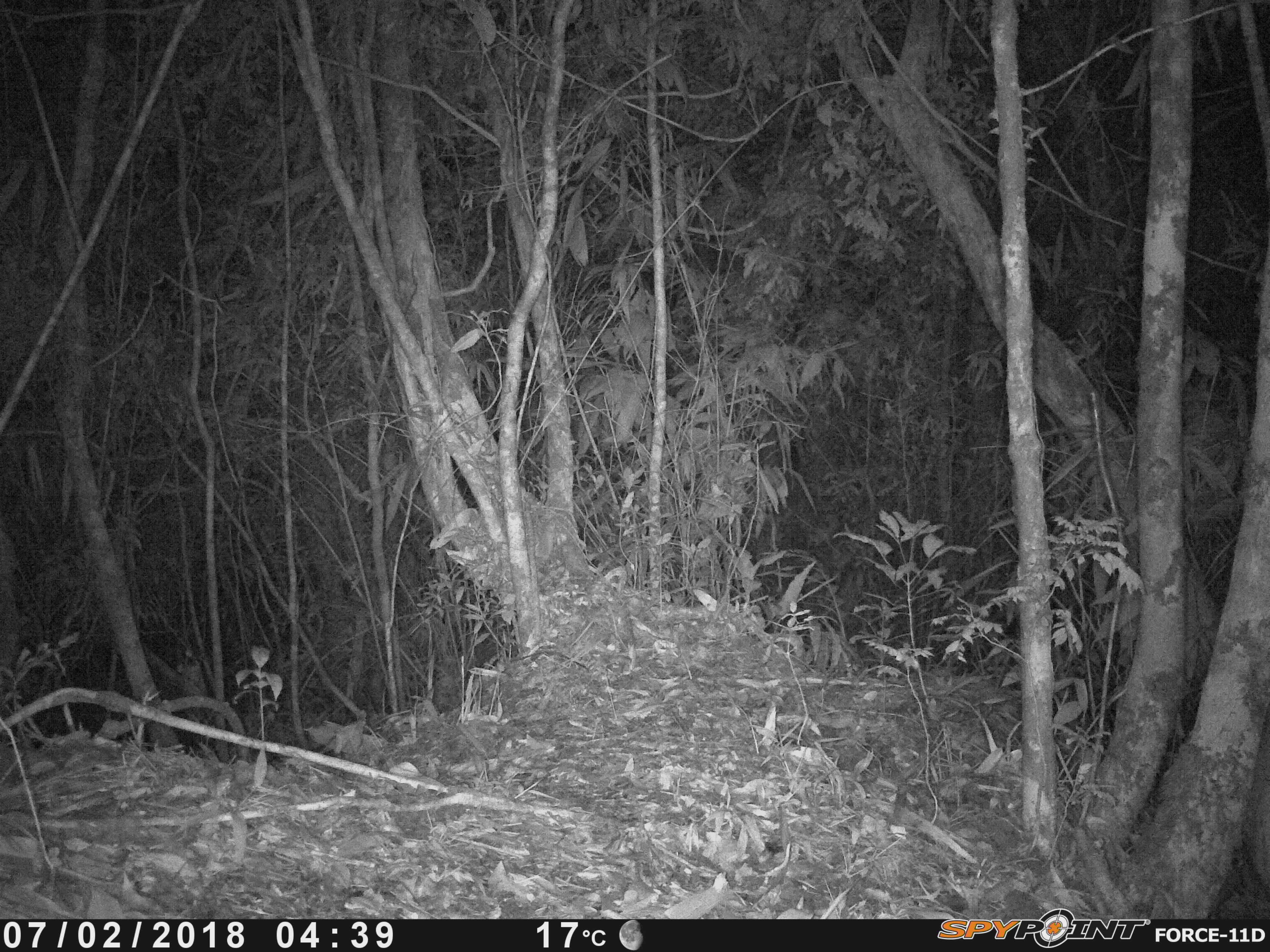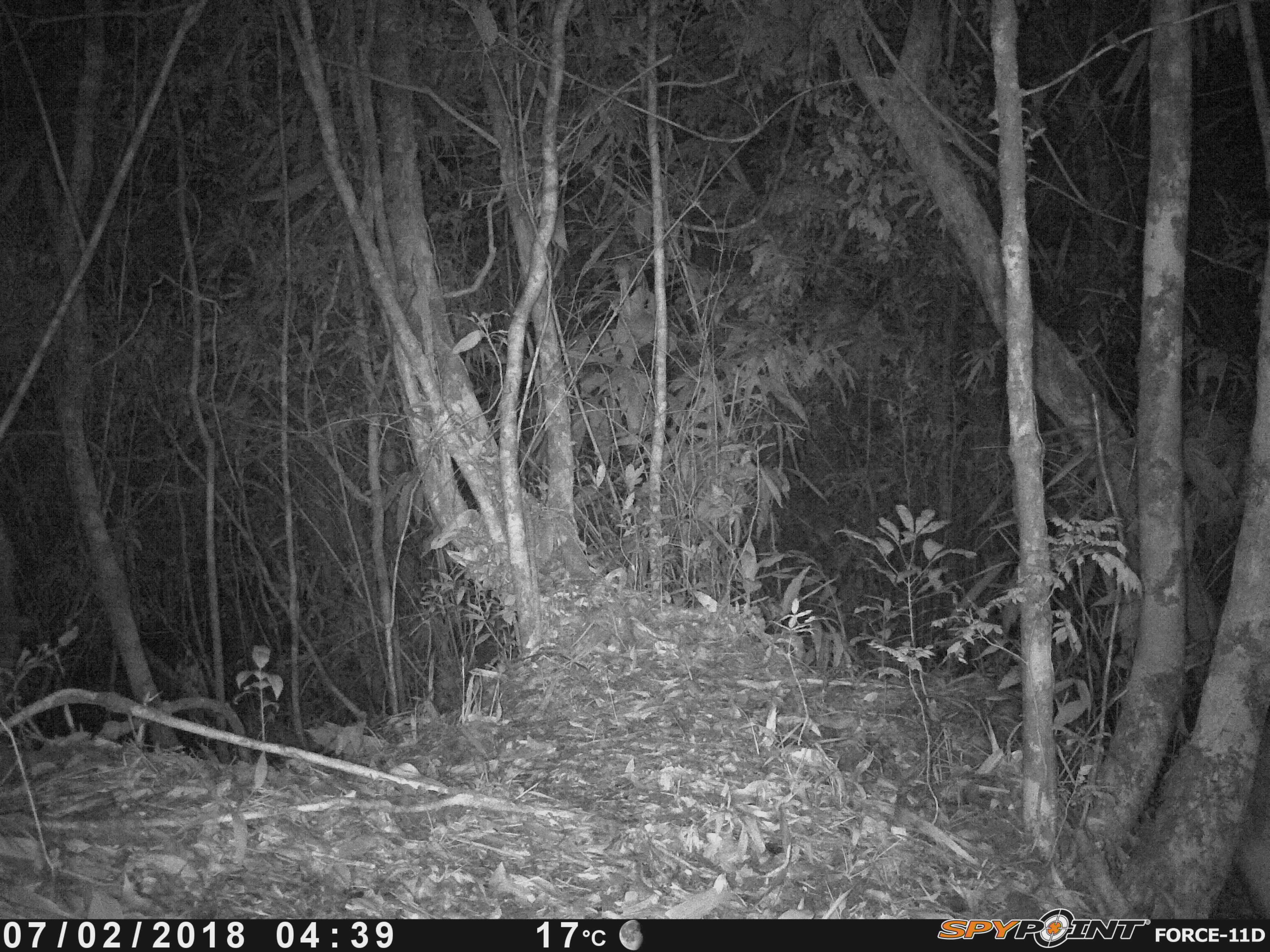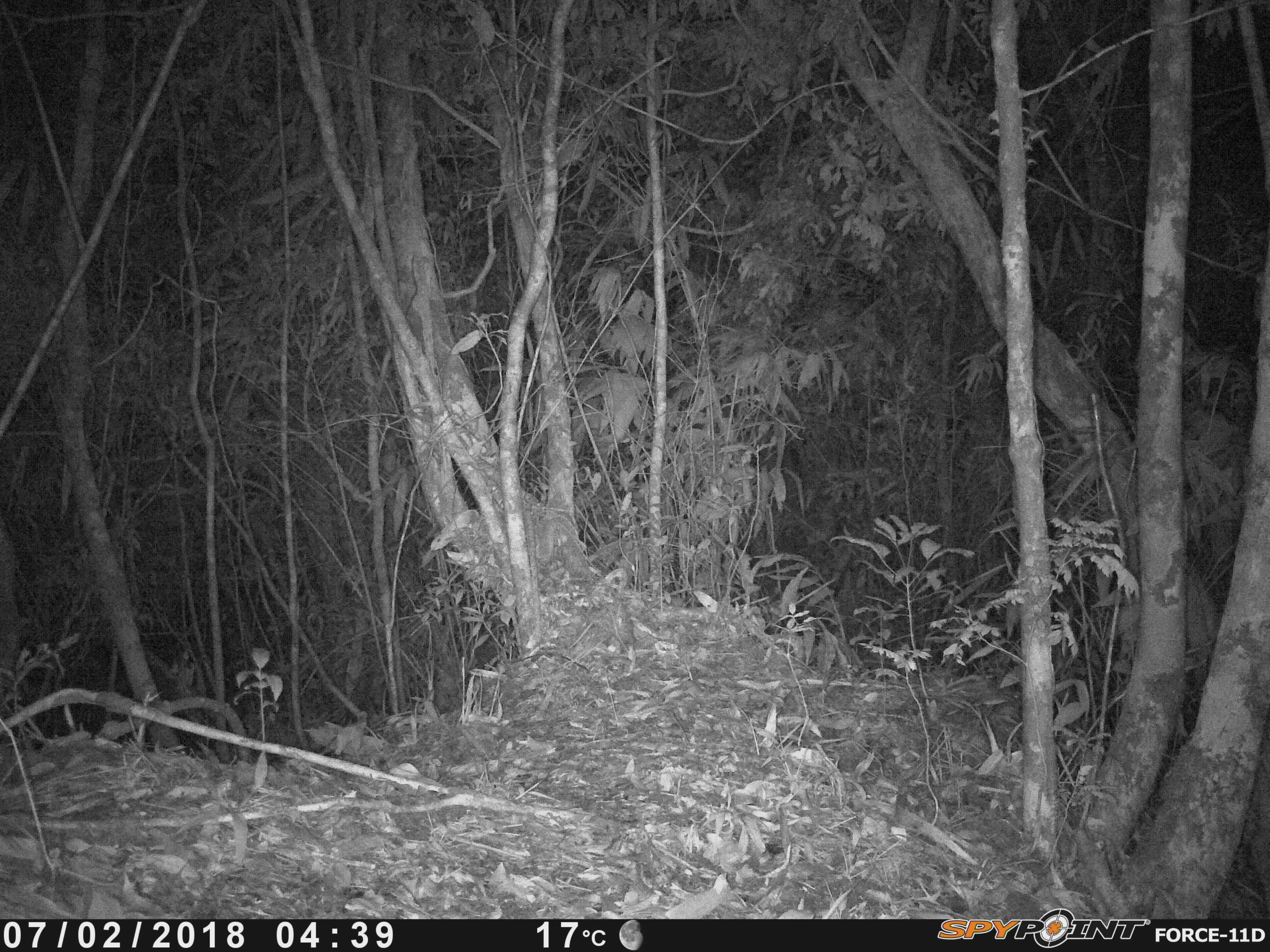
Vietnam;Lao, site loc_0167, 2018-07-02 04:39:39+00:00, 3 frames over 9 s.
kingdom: Animalia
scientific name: Animalia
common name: animal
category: unidentified animal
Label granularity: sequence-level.